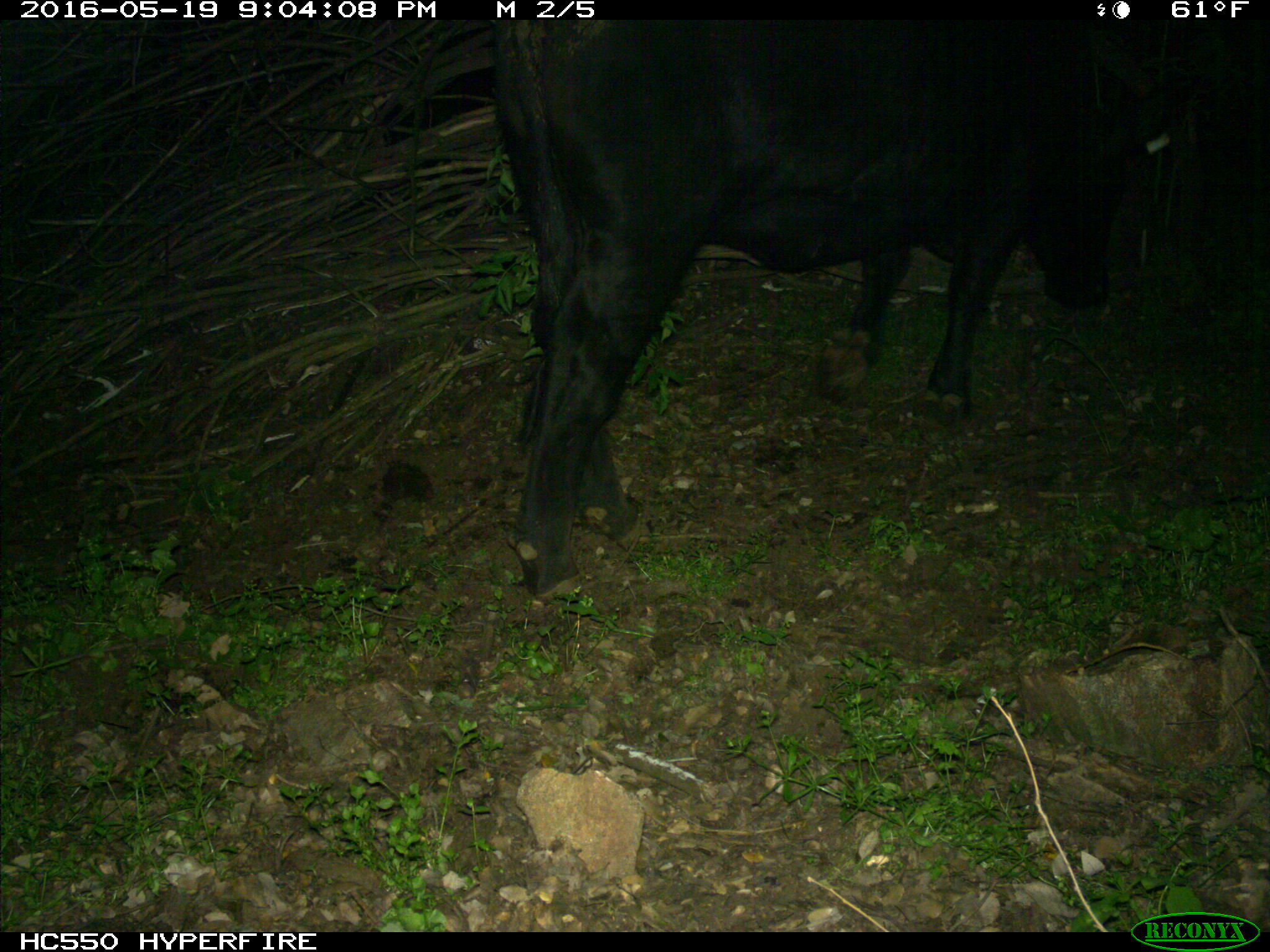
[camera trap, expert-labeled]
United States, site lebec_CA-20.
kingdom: Animalia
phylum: Chordata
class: Mammalia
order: Artiodactyla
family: Bovidae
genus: Bos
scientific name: Bos taurus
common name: domestic cow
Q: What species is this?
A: Bos taurus (domestic cow).